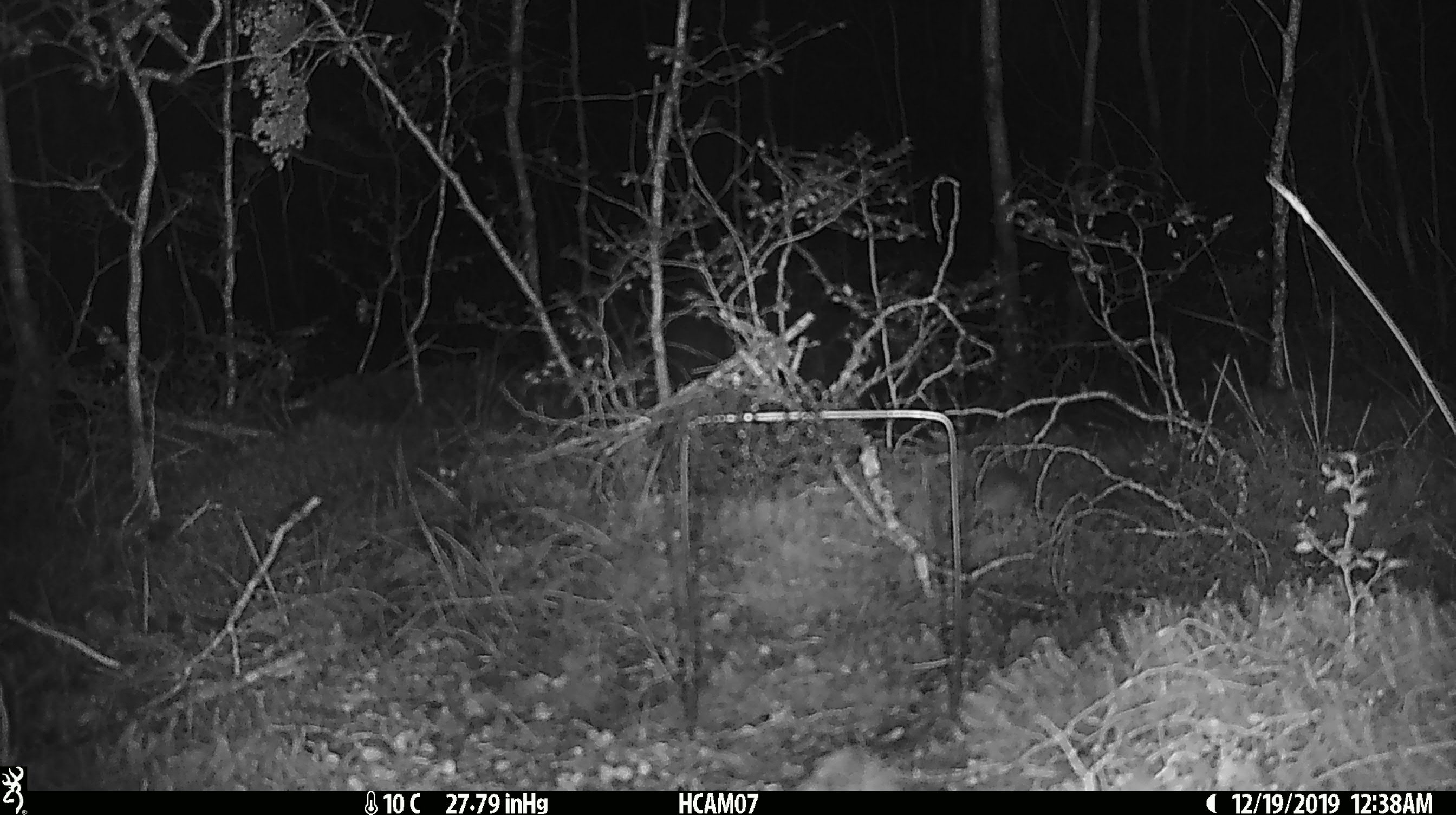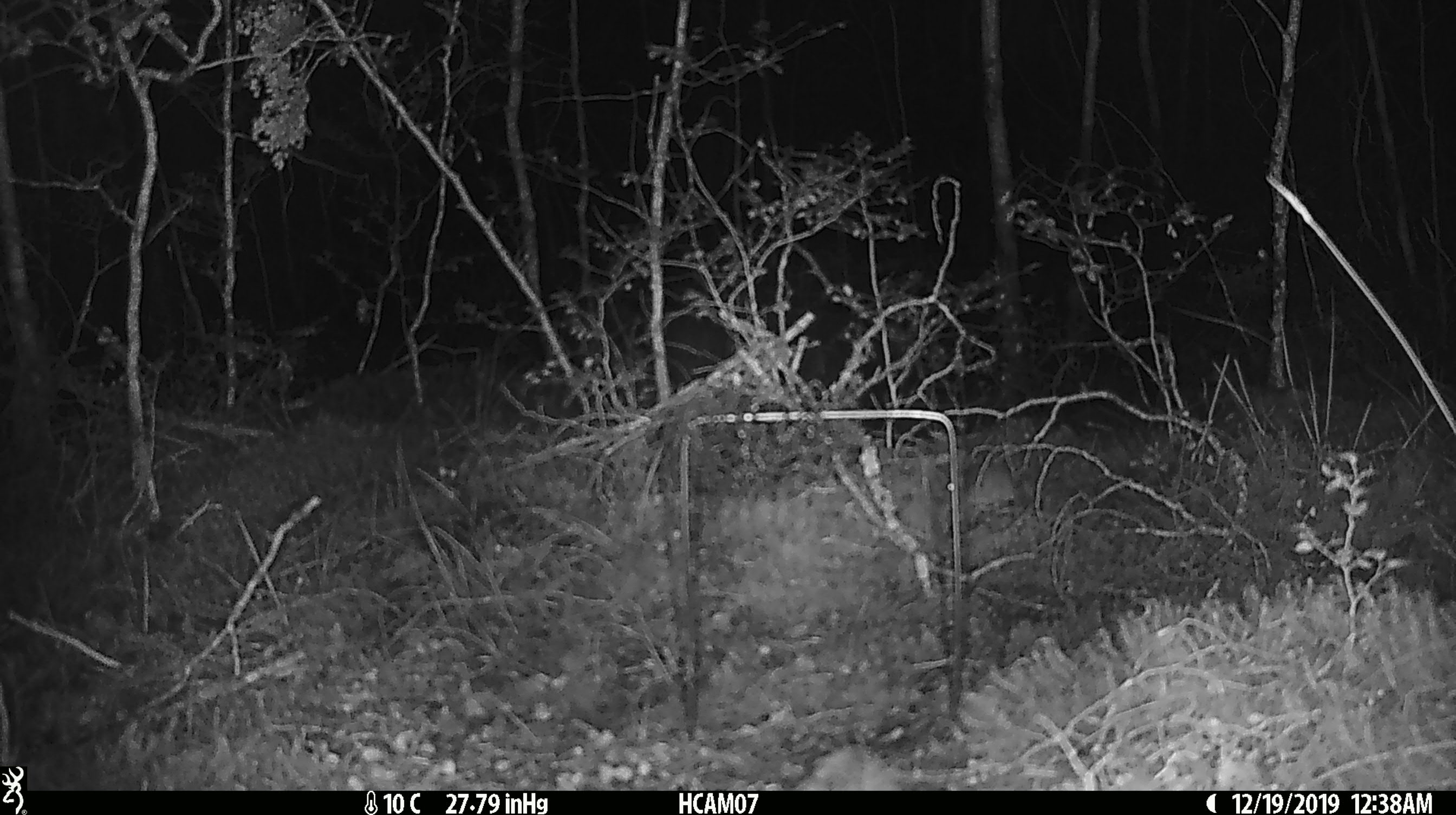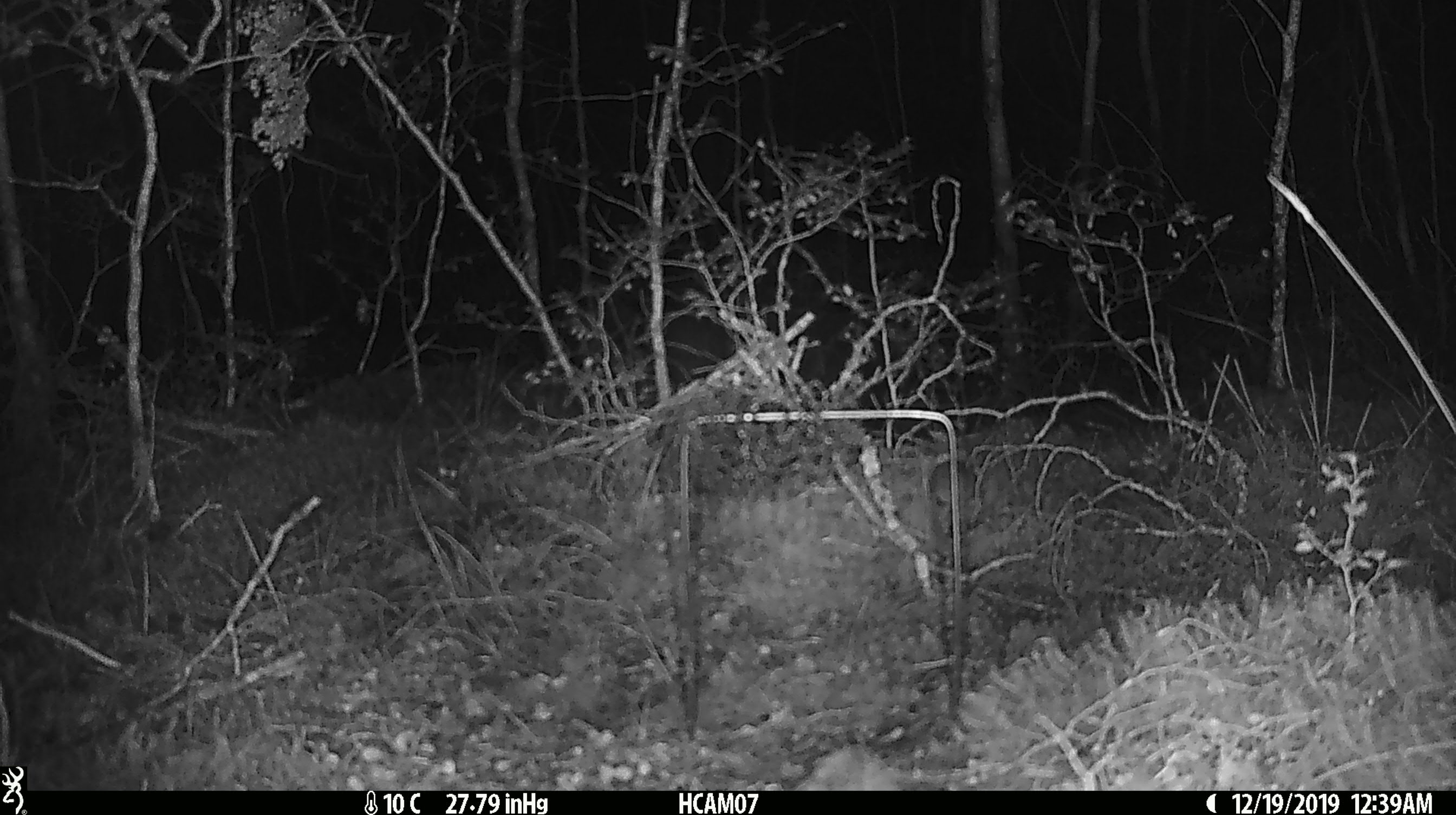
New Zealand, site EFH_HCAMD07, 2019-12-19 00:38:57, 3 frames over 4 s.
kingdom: Animalia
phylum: Chordata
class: Mammalia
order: Rodentia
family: Muridae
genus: Mus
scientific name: Mus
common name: mouse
Mouse (Mus).